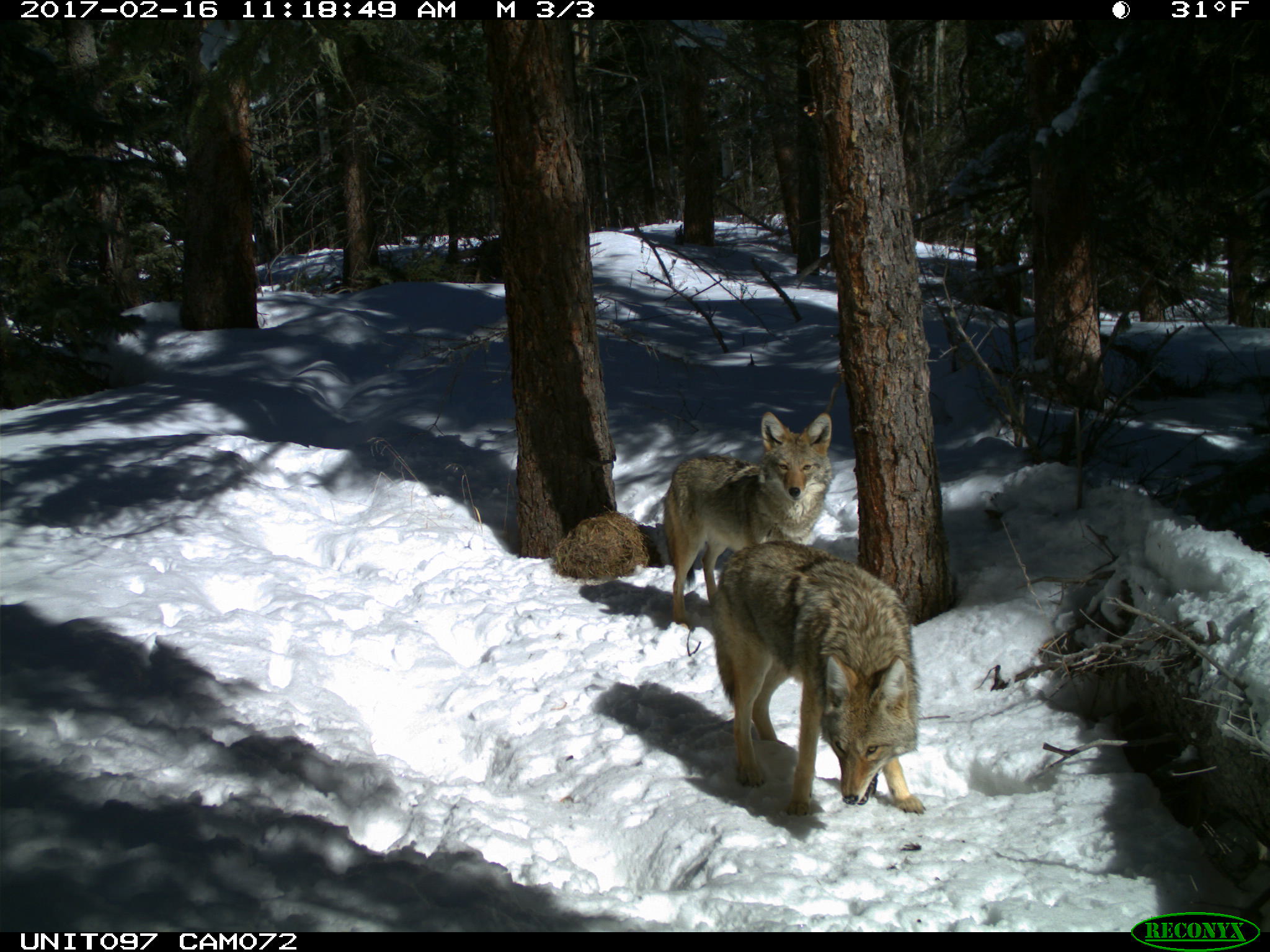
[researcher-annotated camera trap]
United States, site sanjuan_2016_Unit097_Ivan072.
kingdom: Animalia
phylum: Chordata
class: Mammalia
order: Carnivora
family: Canidae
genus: Canis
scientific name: Canis latrans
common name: coyote